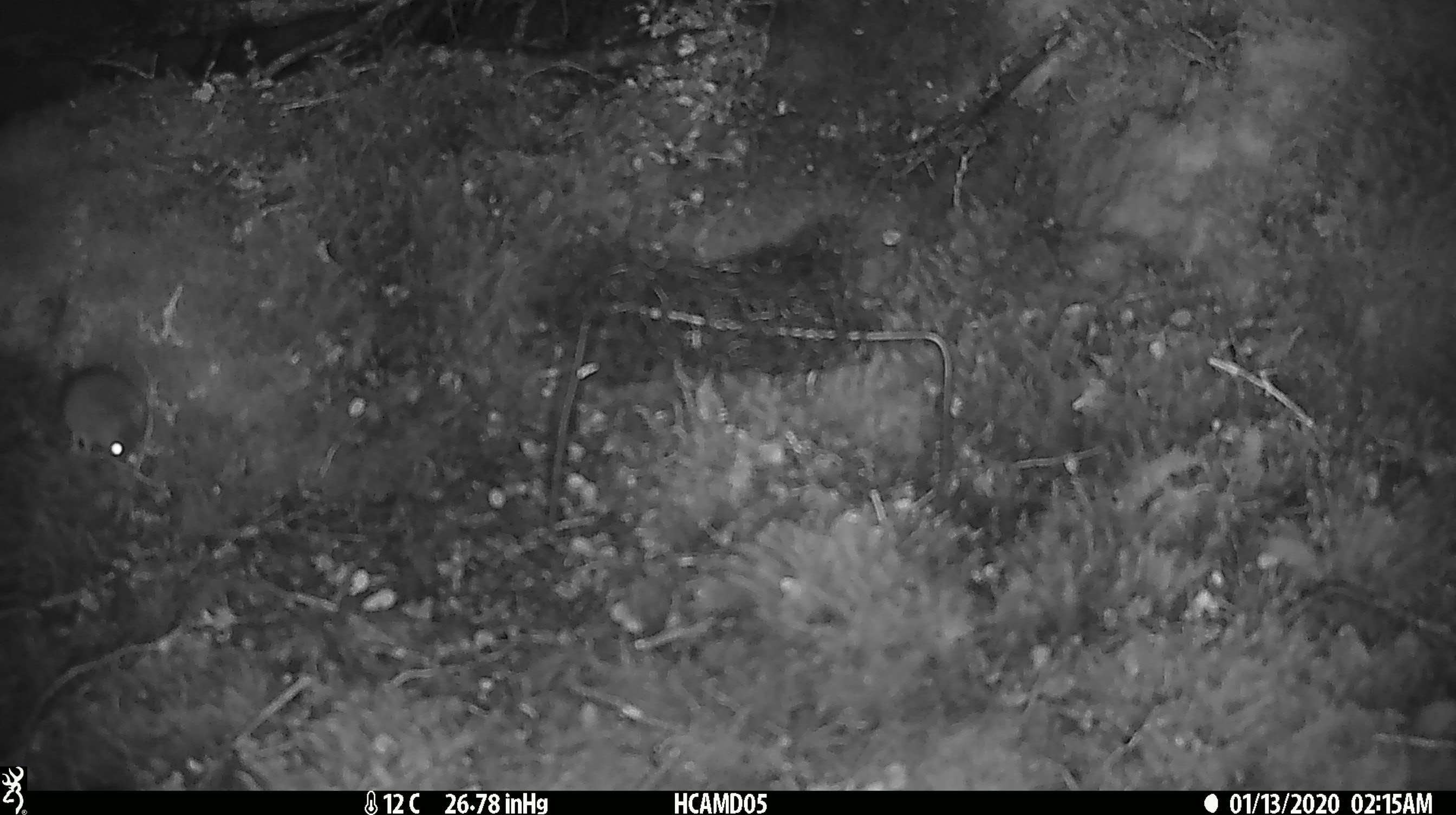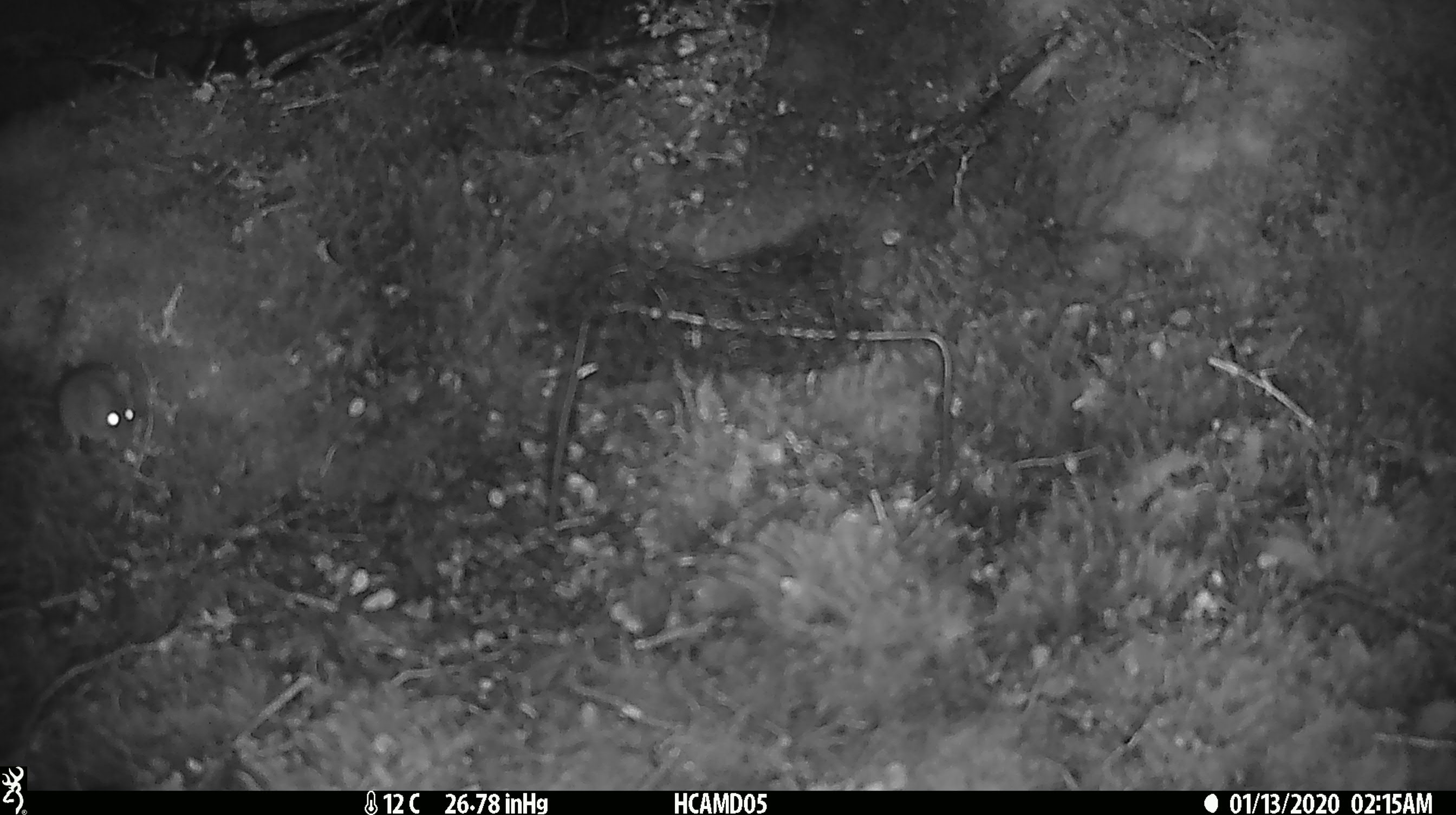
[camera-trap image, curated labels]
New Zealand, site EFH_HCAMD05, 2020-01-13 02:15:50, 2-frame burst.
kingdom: Animalia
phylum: Chordata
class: Mammalia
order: Rodentia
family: Muridae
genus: Mus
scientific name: Mus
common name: mouse